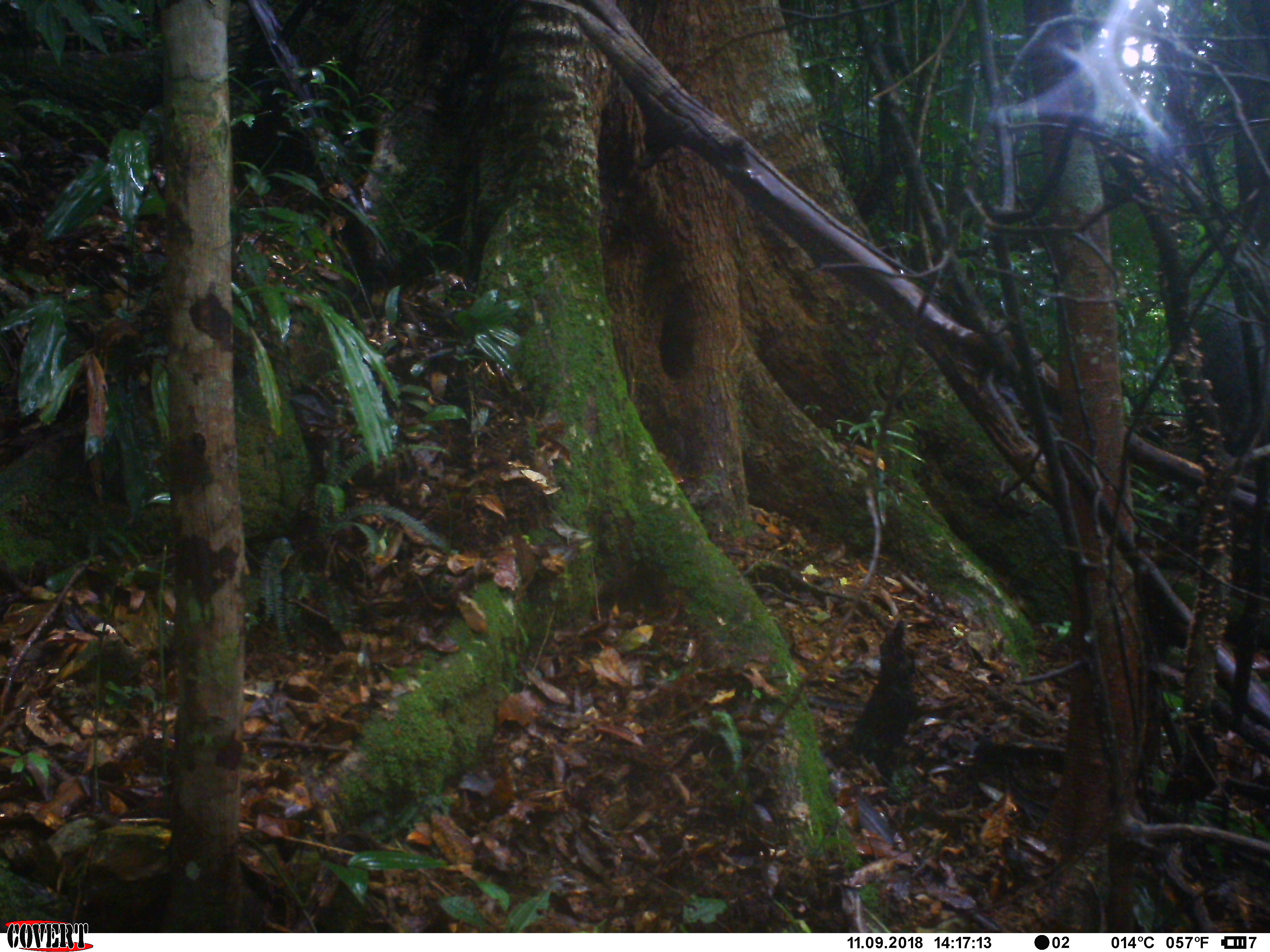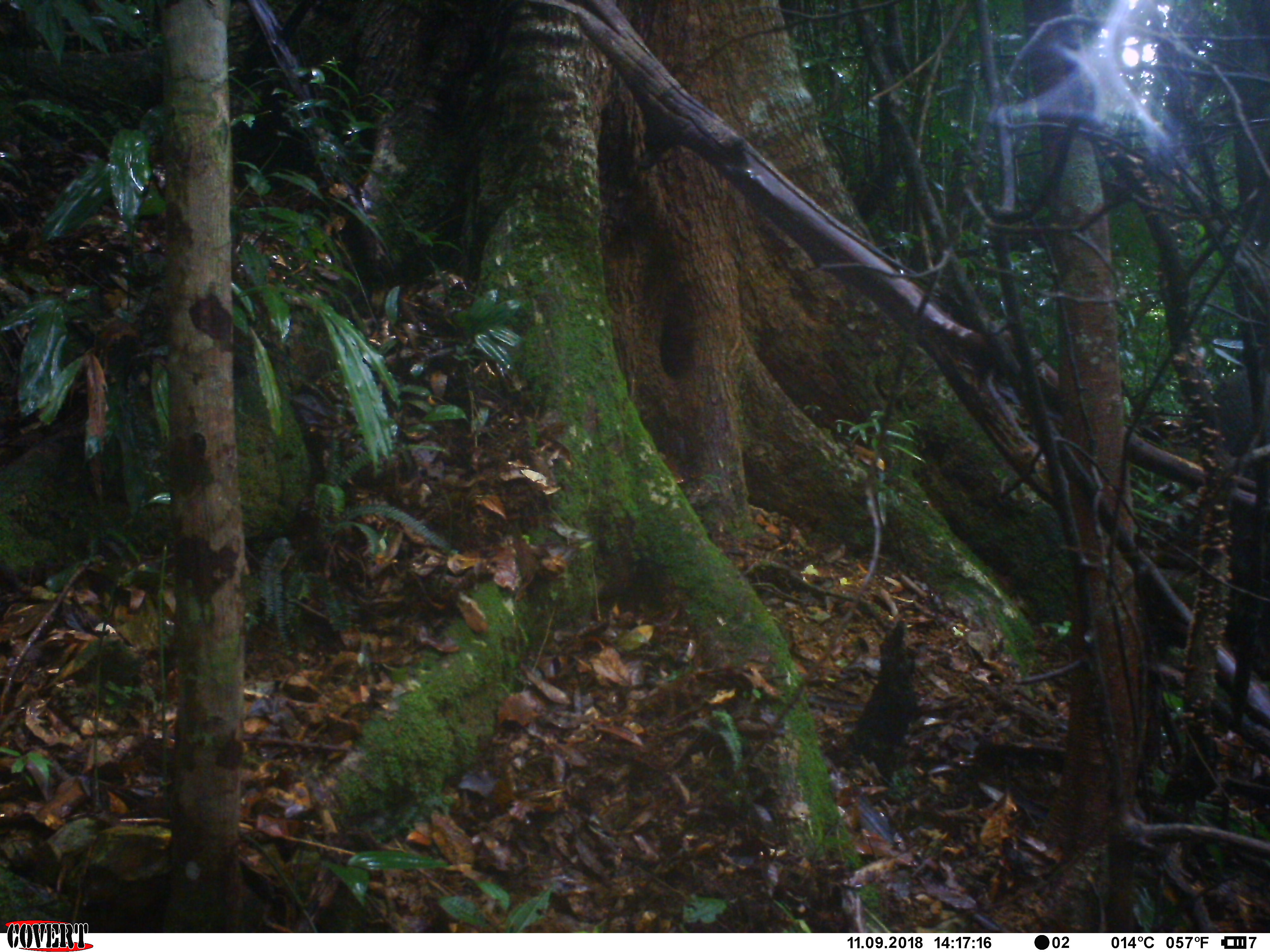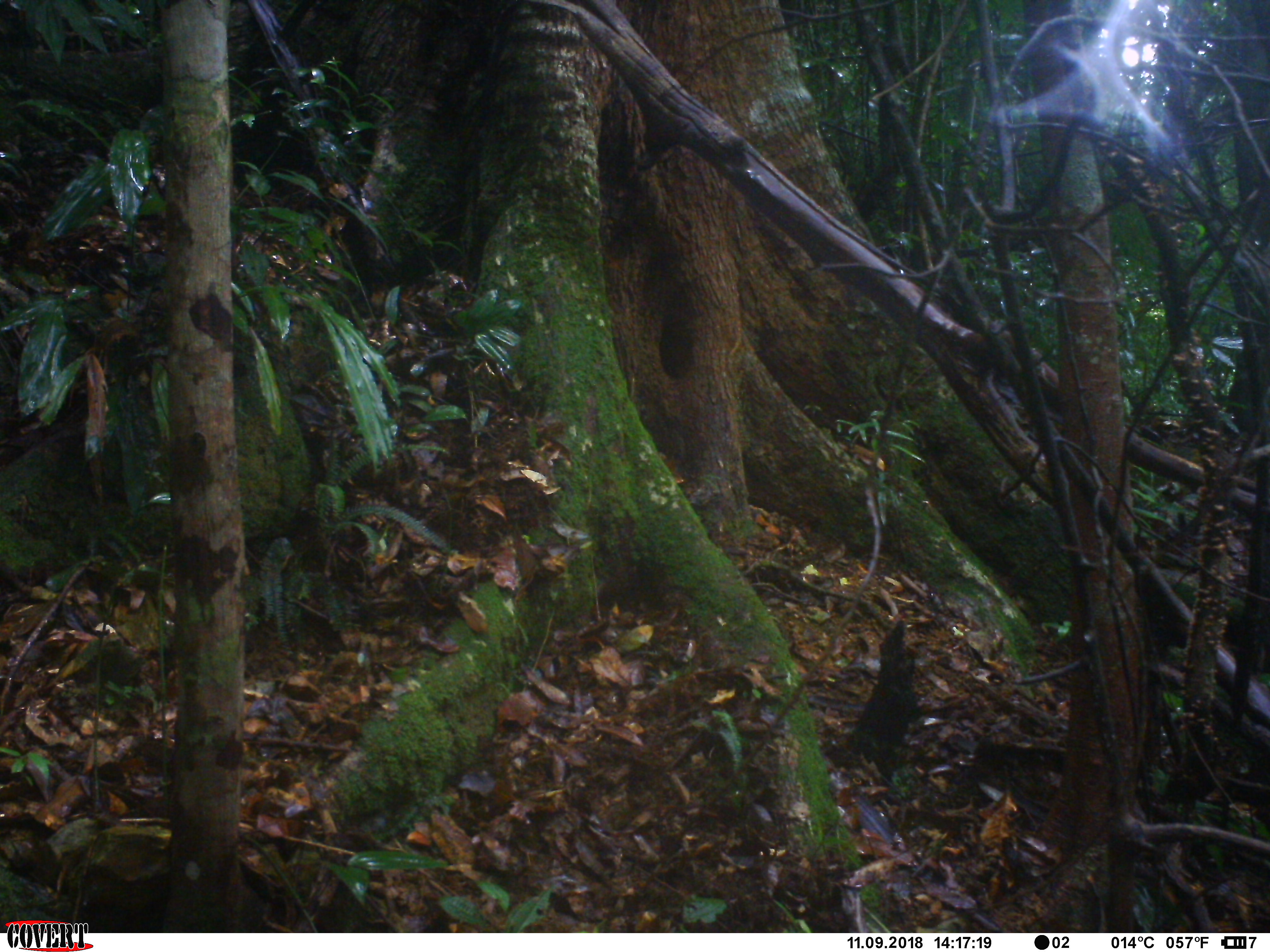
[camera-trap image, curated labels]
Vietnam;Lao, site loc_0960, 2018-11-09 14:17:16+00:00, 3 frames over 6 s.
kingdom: Animalia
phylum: Chordata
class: Mammalia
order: Artiodactyla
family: Suidae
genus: Sus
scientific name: Sus scrofa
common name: eurasian wild pig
Eurasian wild pig (Sus scrofa). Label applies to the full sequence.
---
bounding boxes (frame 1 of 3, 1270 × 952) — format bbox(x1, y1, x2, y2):
eurasian wild pig: bbox(1195, 301, 1270, 454)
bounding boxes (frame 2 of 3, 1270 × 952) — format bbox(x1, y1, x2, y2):
eurasian wild pig: bbox(1213, 366, 1269, 677)